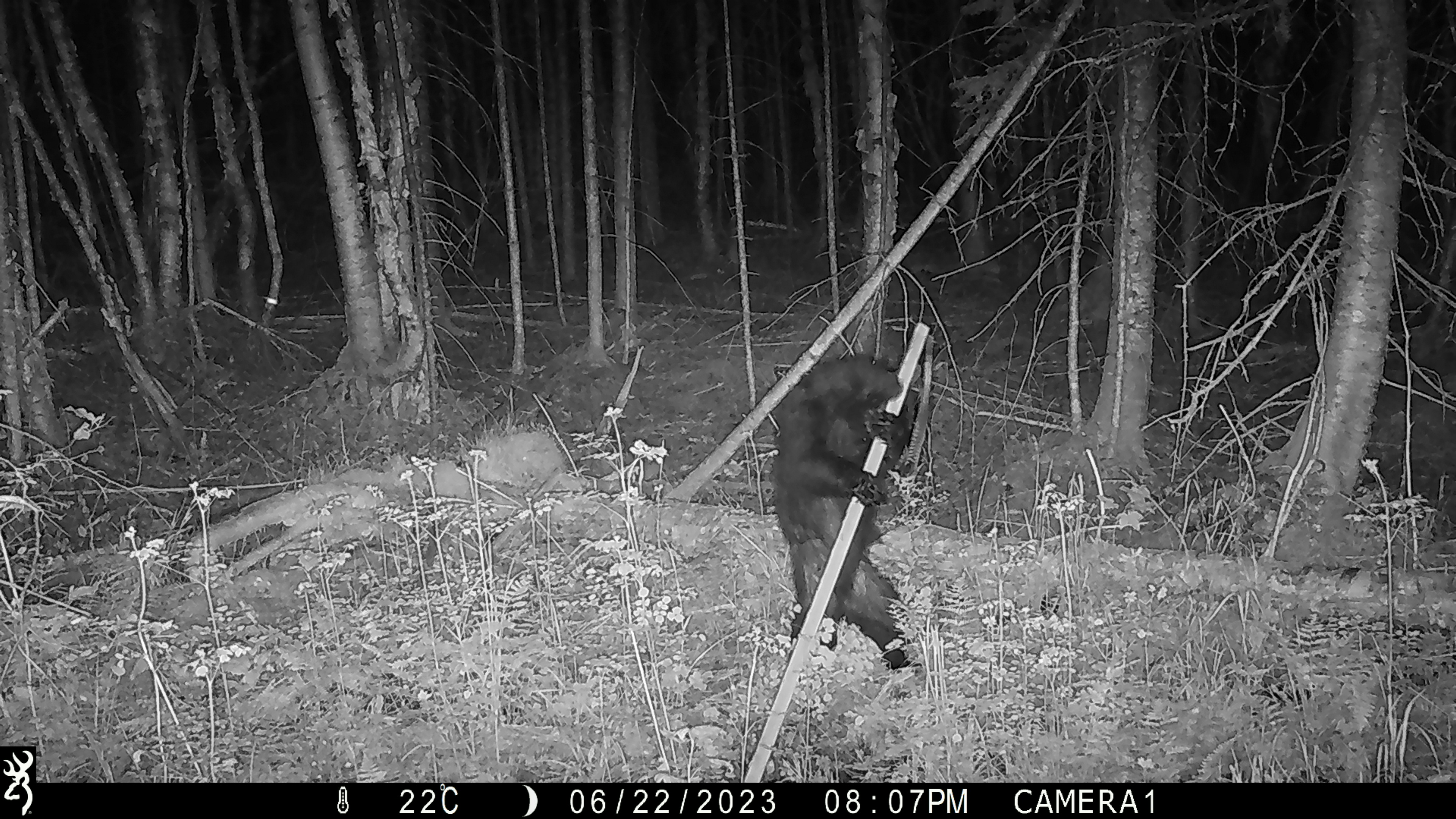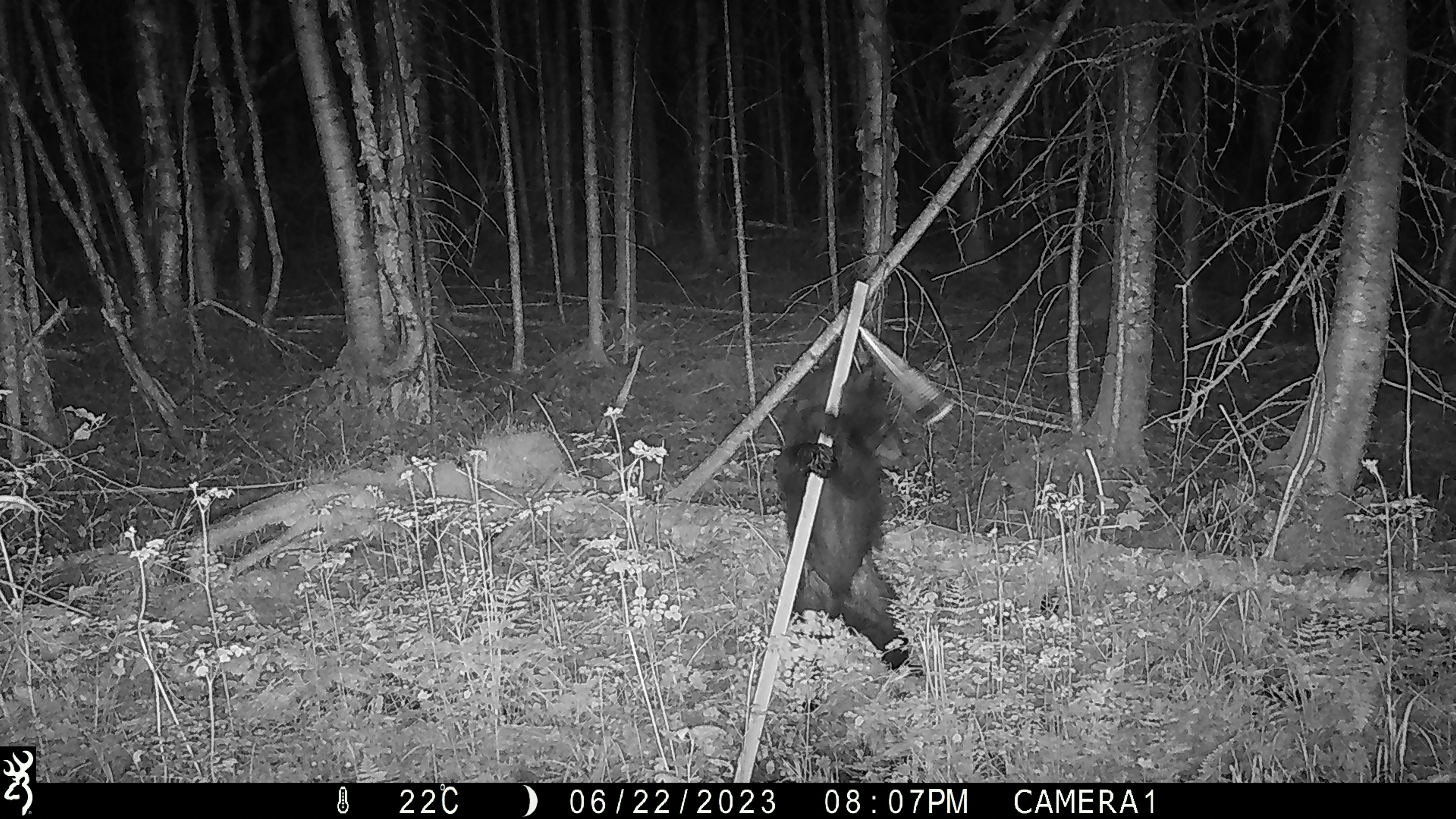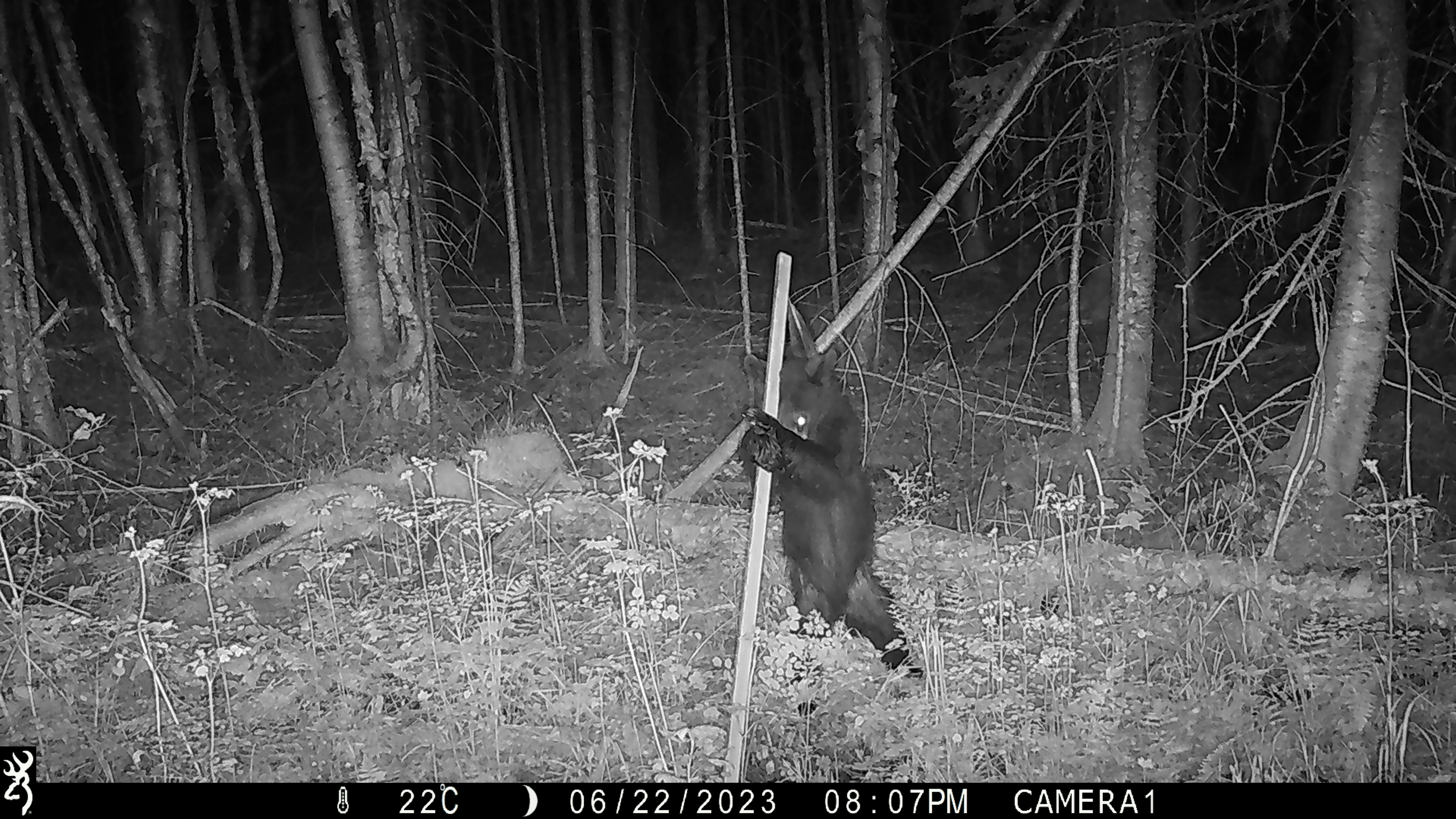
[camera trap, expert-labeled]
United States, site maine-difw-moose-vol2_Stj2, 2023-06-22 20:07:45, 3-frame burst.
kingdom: Animalia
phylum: Chordata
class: Mammalia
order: Carnivora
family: Ursidae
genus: Ursus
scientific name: Ursus americanus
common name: black bear